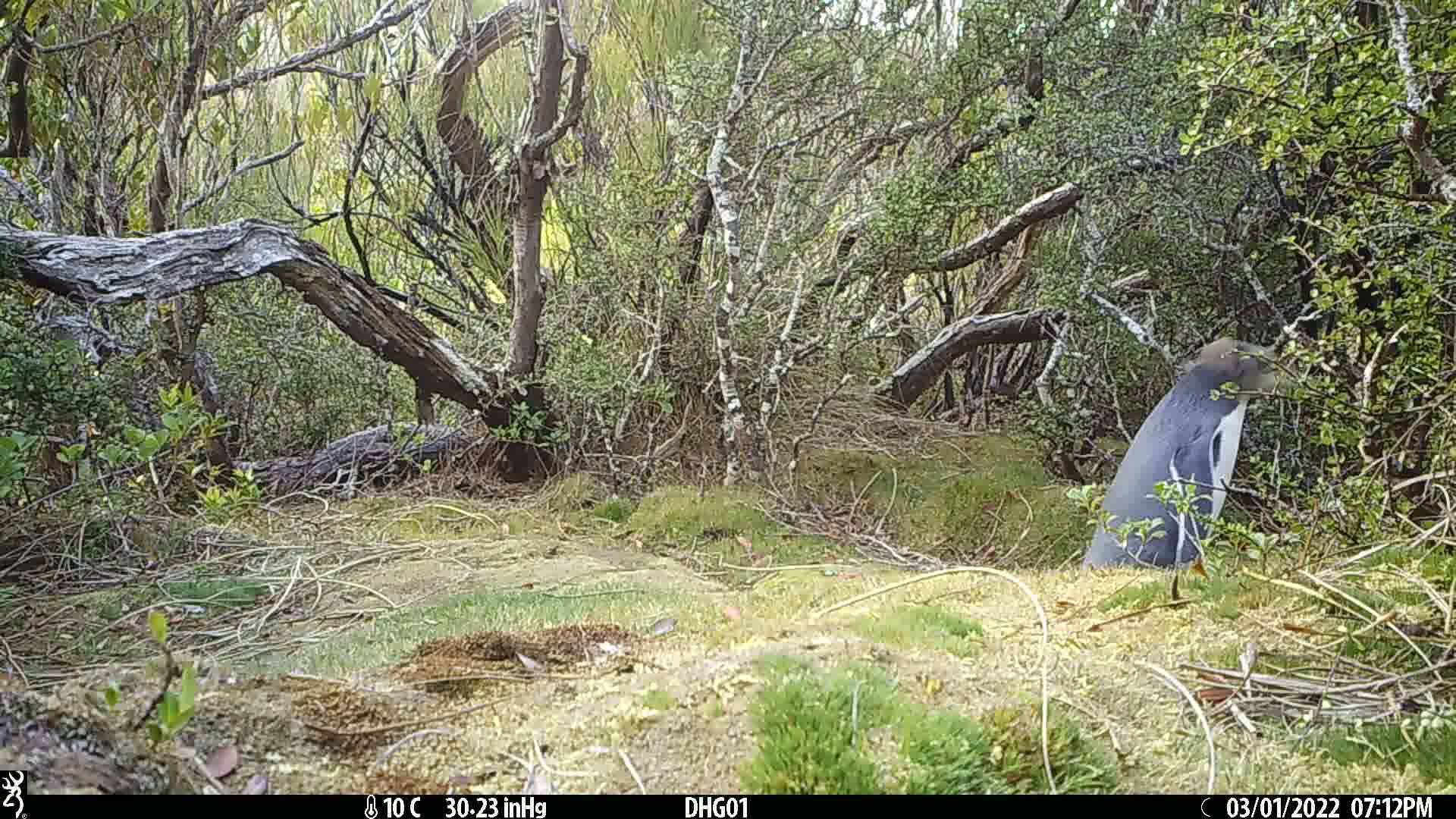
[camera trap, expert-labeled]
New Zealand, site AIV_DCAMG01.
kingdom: Animalia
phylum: Chordata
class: Aves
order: Sphenisciformes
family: Spheniscidae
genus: Megadyptes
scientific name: Megadyptes antipodes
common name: yellow-eyed penguin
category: yellow eyed penguin